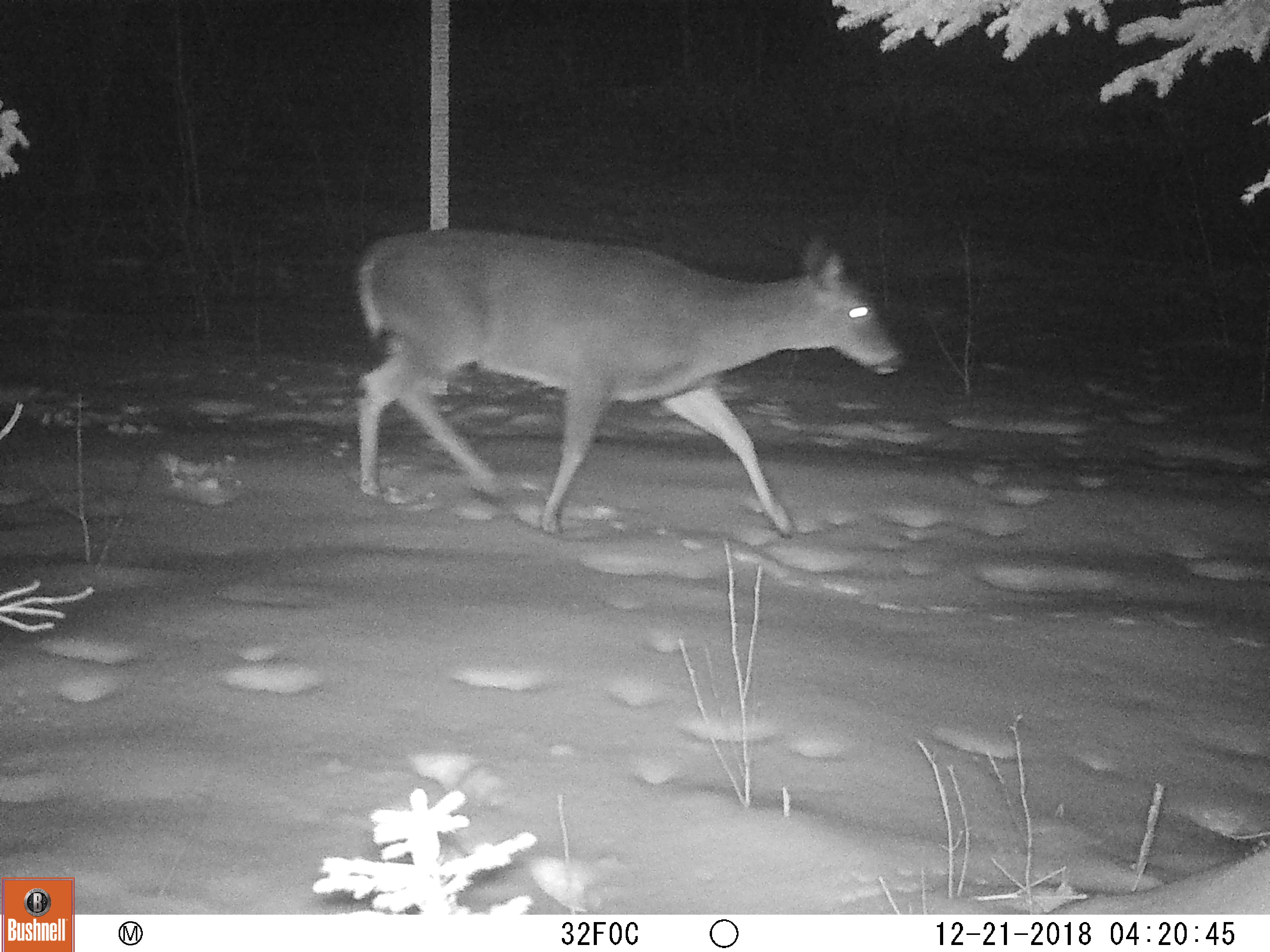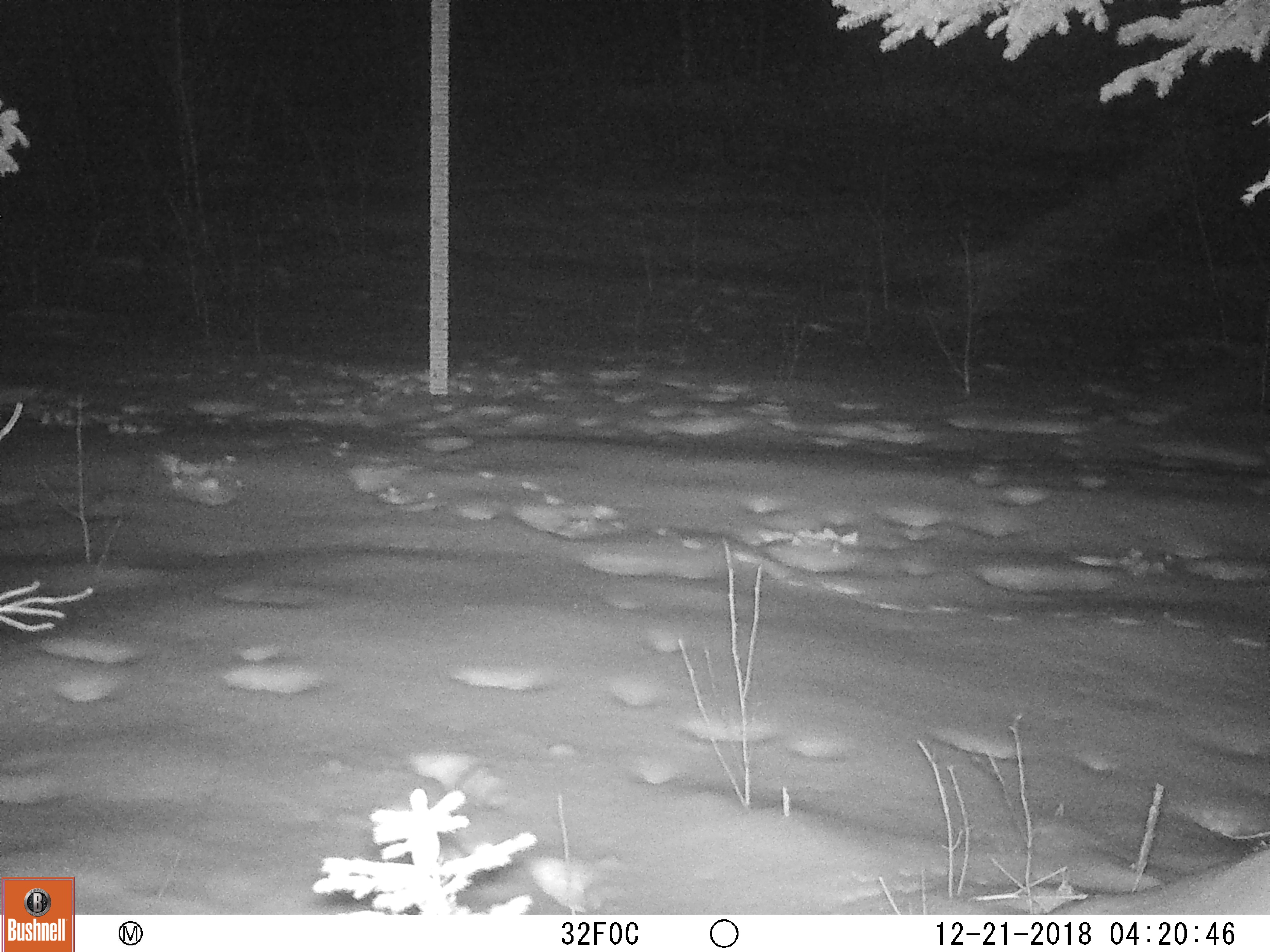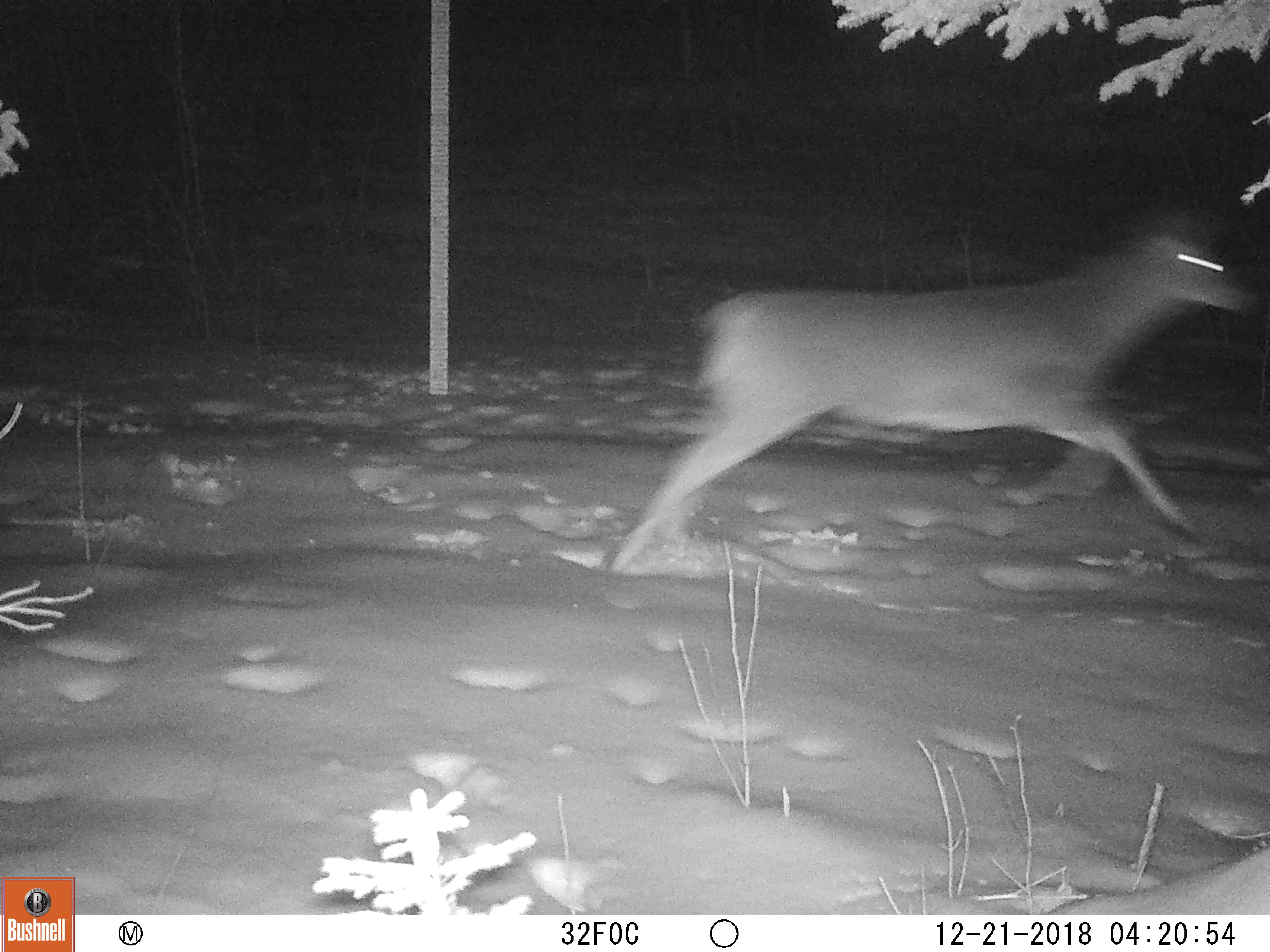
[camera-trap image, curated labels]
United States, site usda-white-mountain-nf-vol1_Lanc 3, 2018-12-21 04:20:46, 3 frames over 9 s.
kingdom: Animalia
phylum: Chordata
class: Mammalia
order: Artiodactyla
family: Cervidae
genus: Odocoileus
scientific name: Odocoileus virginianus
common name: white-tailed deer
White-tailed deer (Odocoileus virginianus).